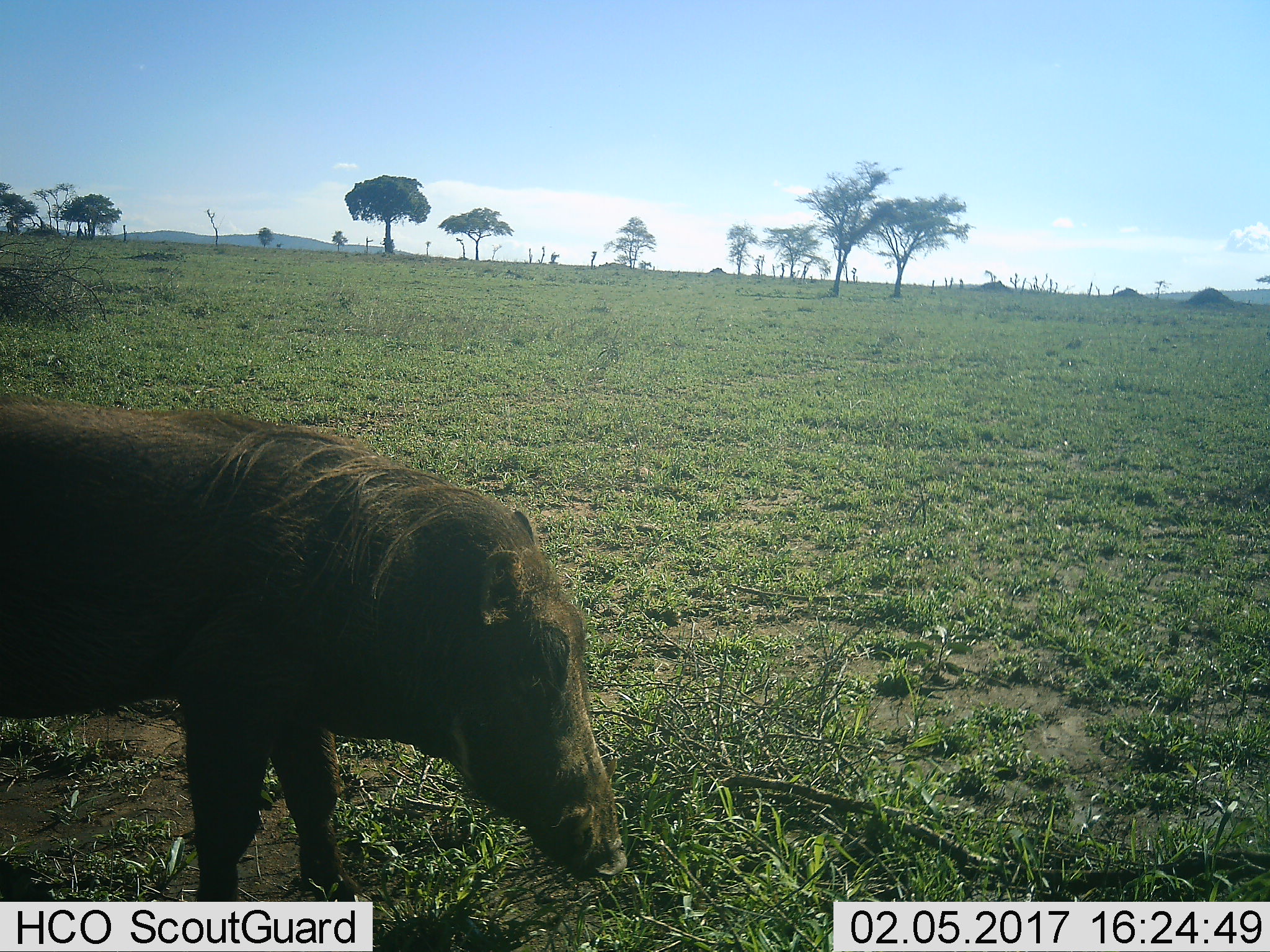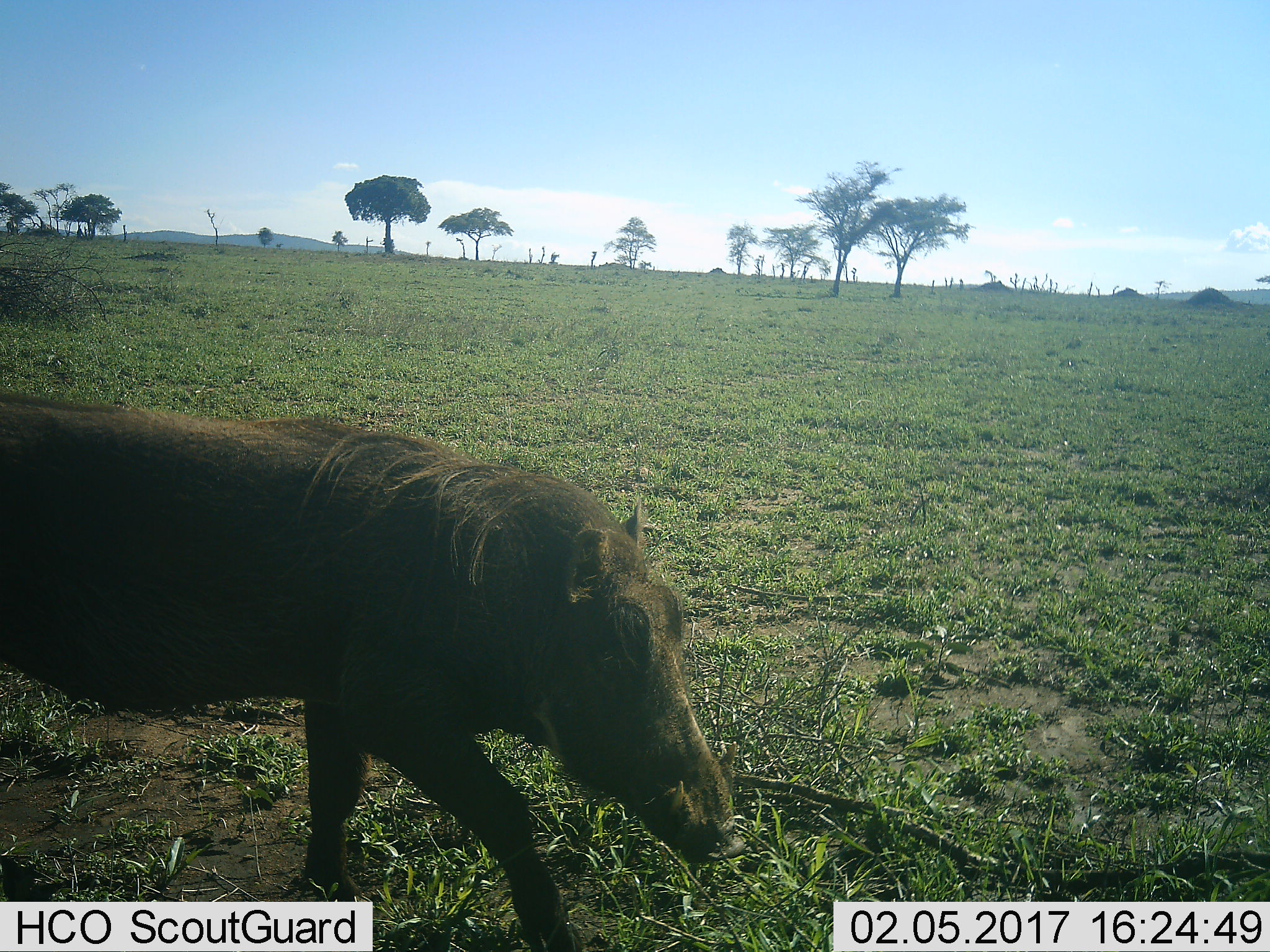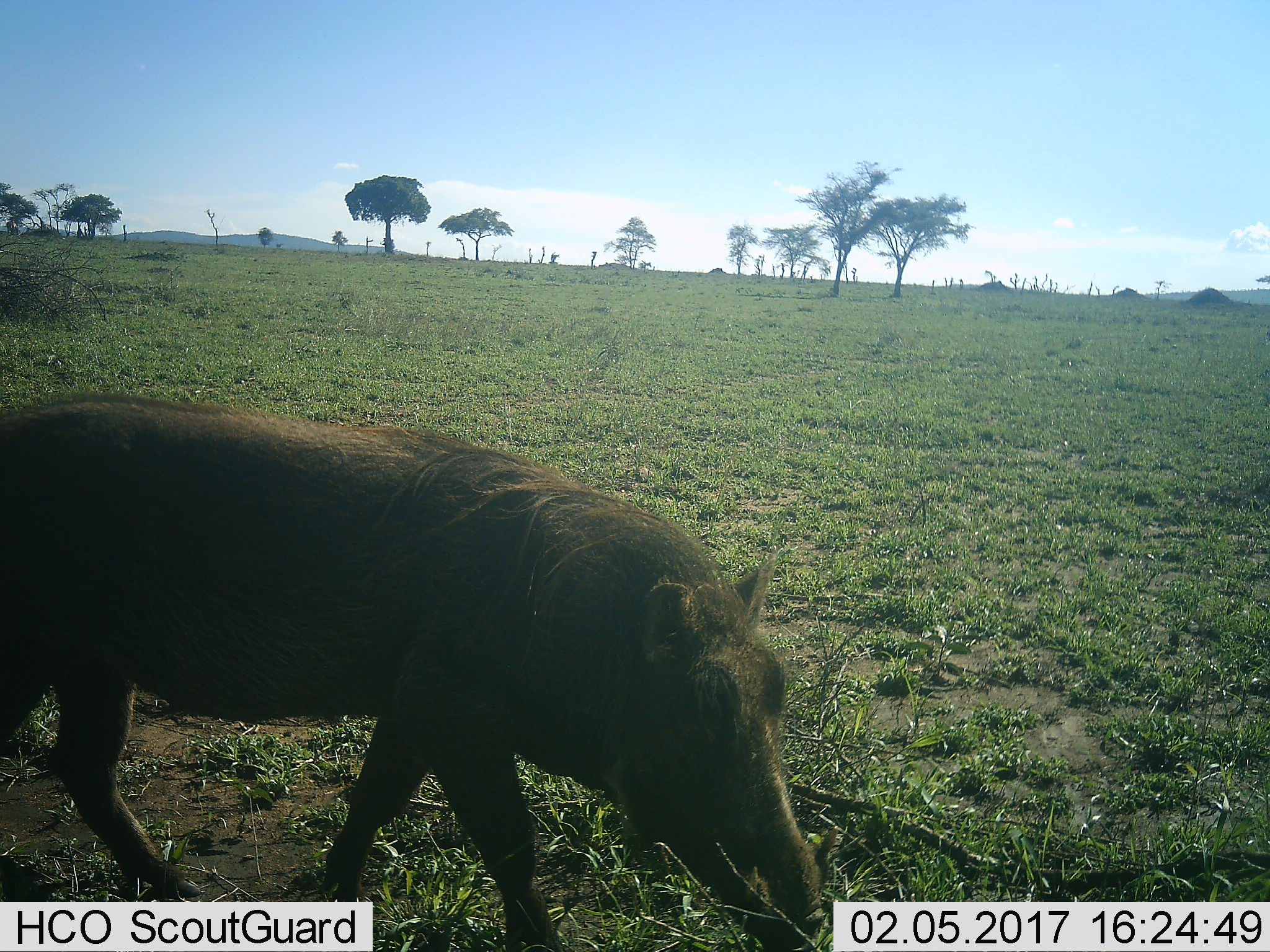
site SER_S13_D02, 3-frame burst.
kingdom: Animalia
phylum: Chordata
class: Mammalia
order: Artiodactyla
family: Suidae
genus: Phacochoerus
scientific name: Phacochoerus africanus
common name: warthog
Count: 1.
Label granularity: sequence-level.